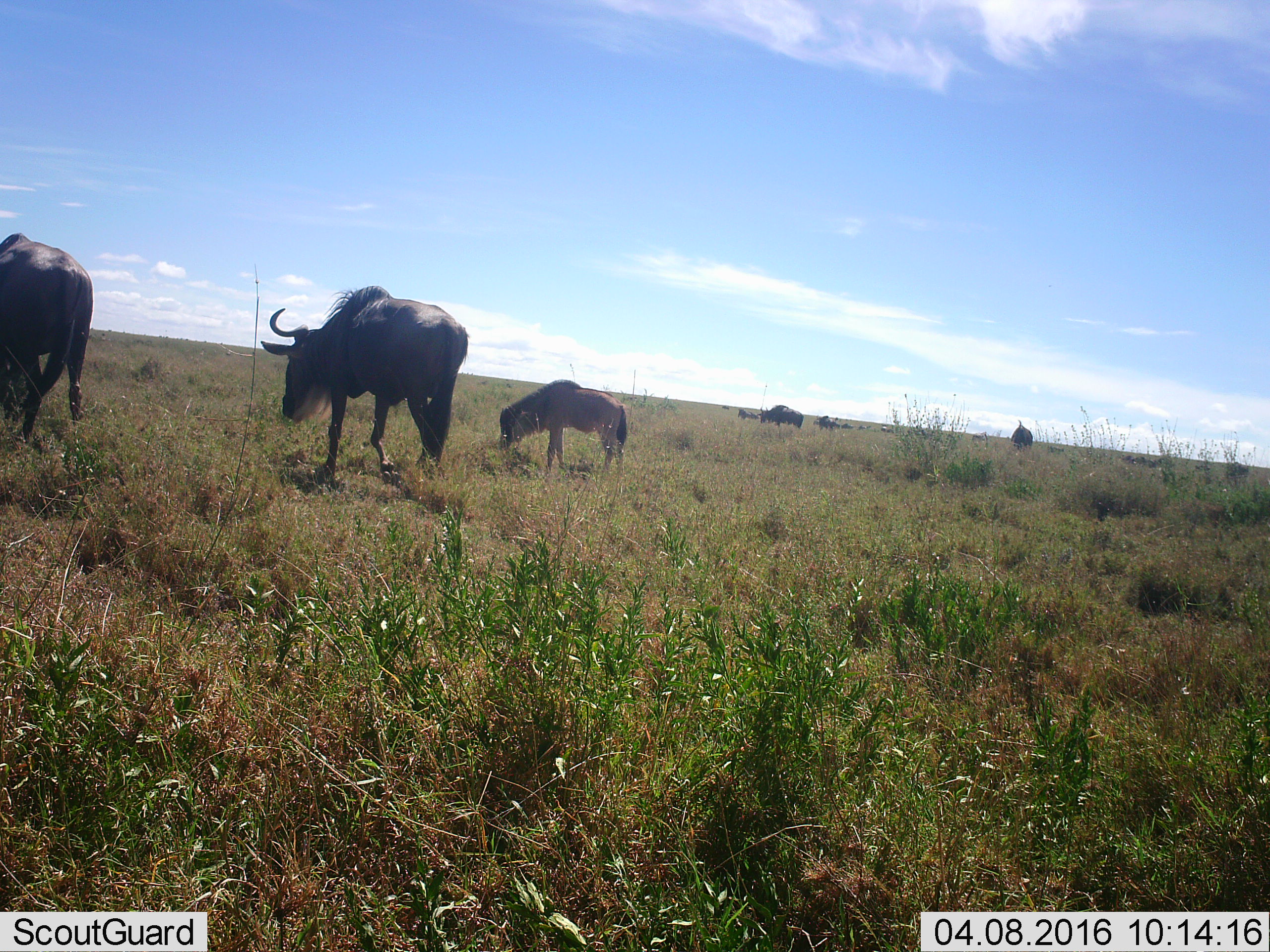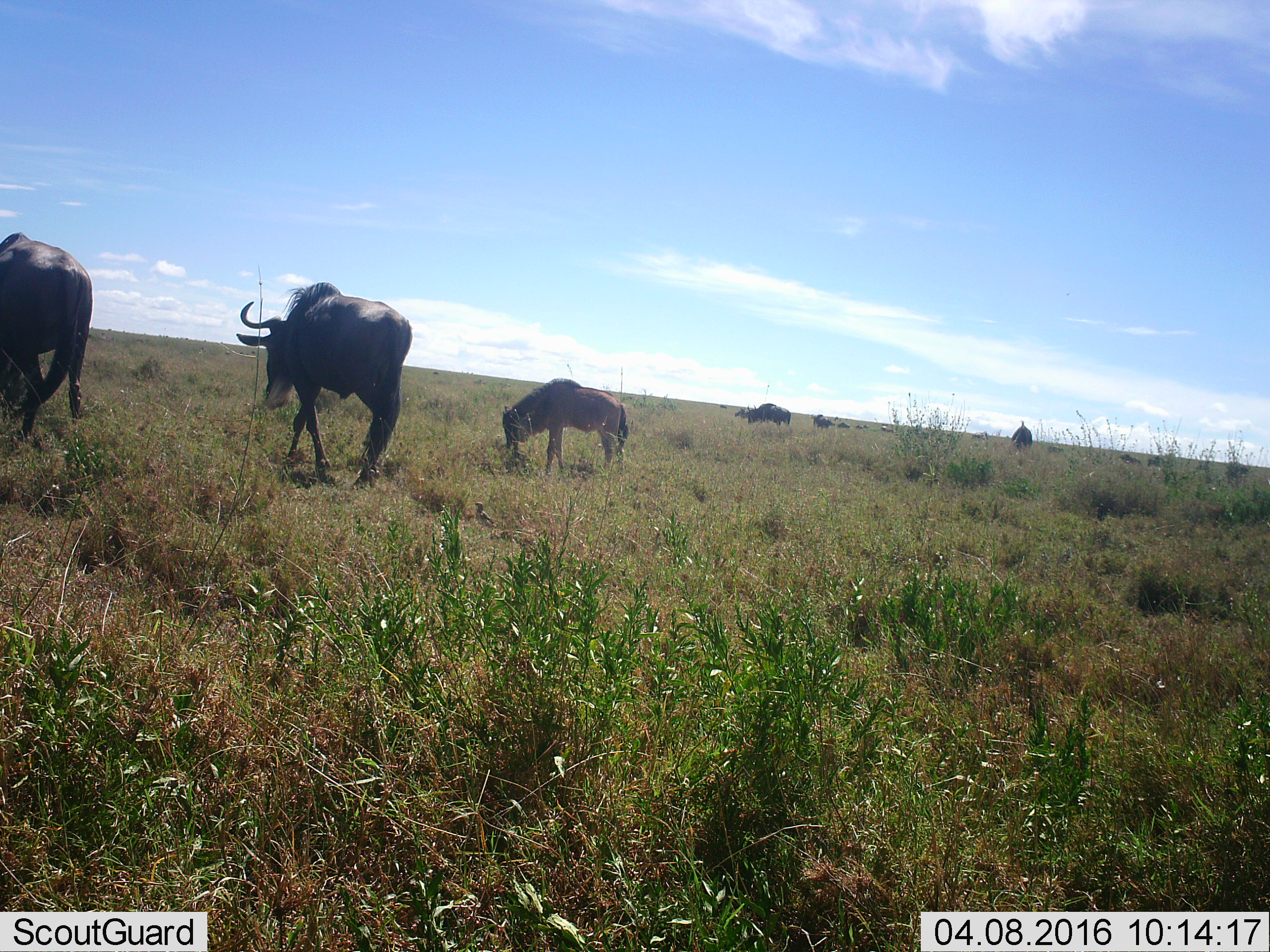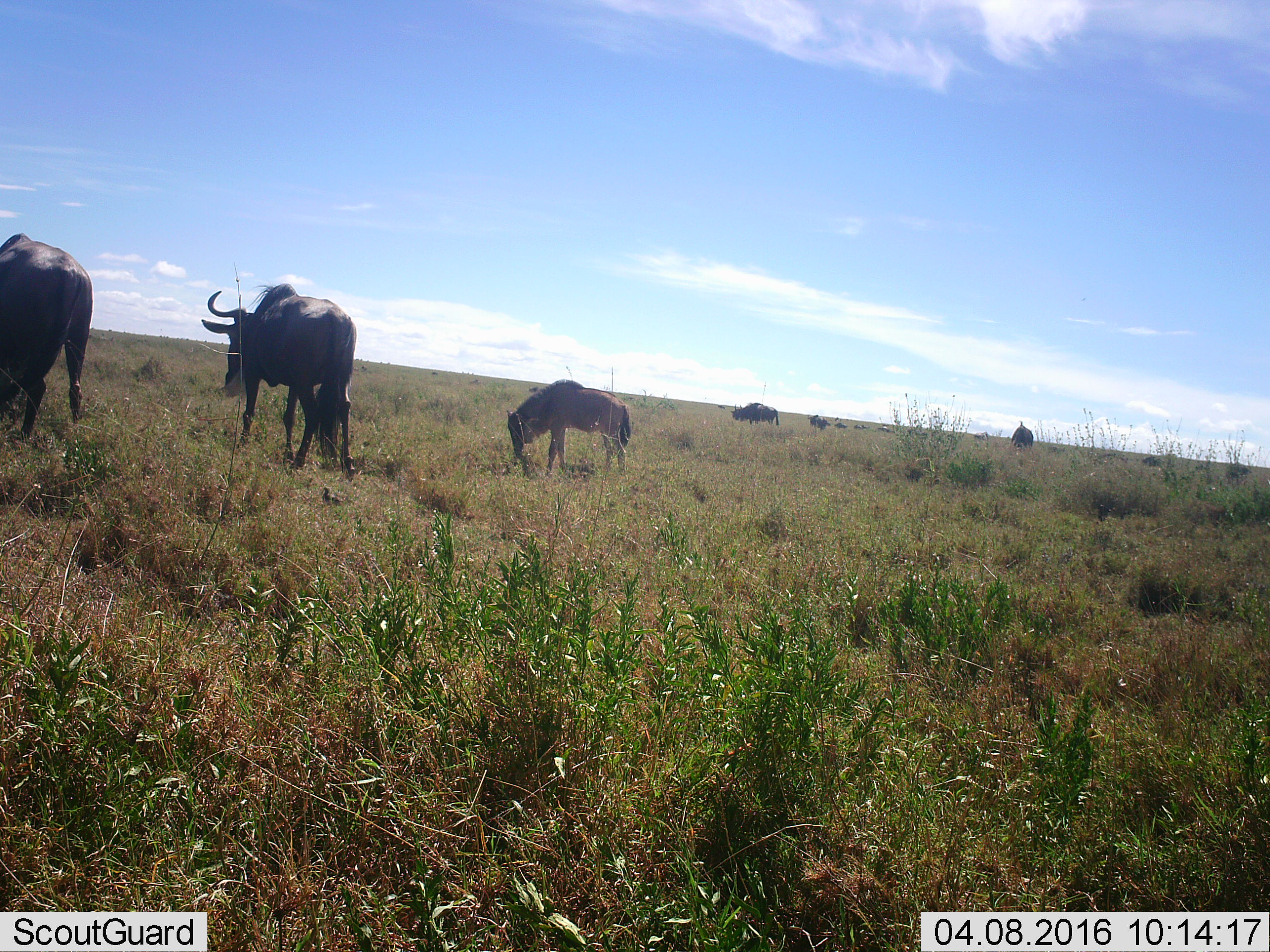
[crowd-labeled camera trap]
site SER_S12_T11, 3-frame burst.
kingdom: Animalia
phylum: Chordata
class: Mammalia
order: Artiodactyla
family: Bovidae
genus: Connochaetes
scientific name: Connochaetes taurinus taurinus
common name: blue wildebeest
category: wildebeestblue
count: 11-50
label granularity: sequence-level